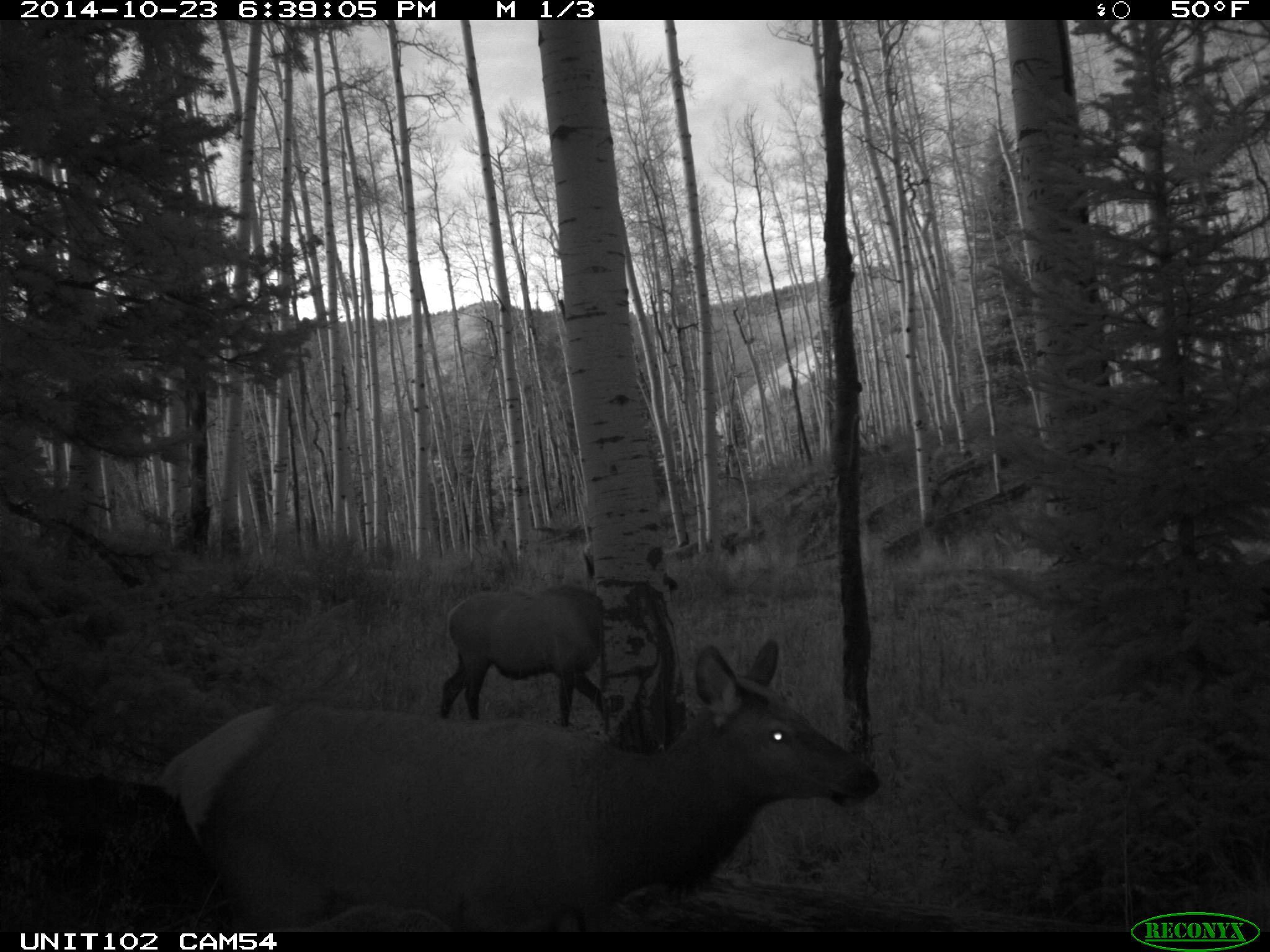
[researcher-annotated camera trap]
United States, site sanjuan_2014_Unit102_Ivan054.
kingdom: Animalia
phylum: Chordata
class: Mammalia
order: Artiodactyla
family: Cervidae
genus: Cervus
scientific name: Cervus elaphus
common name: red deer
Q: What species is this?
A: Cervus elaphus (red deer).